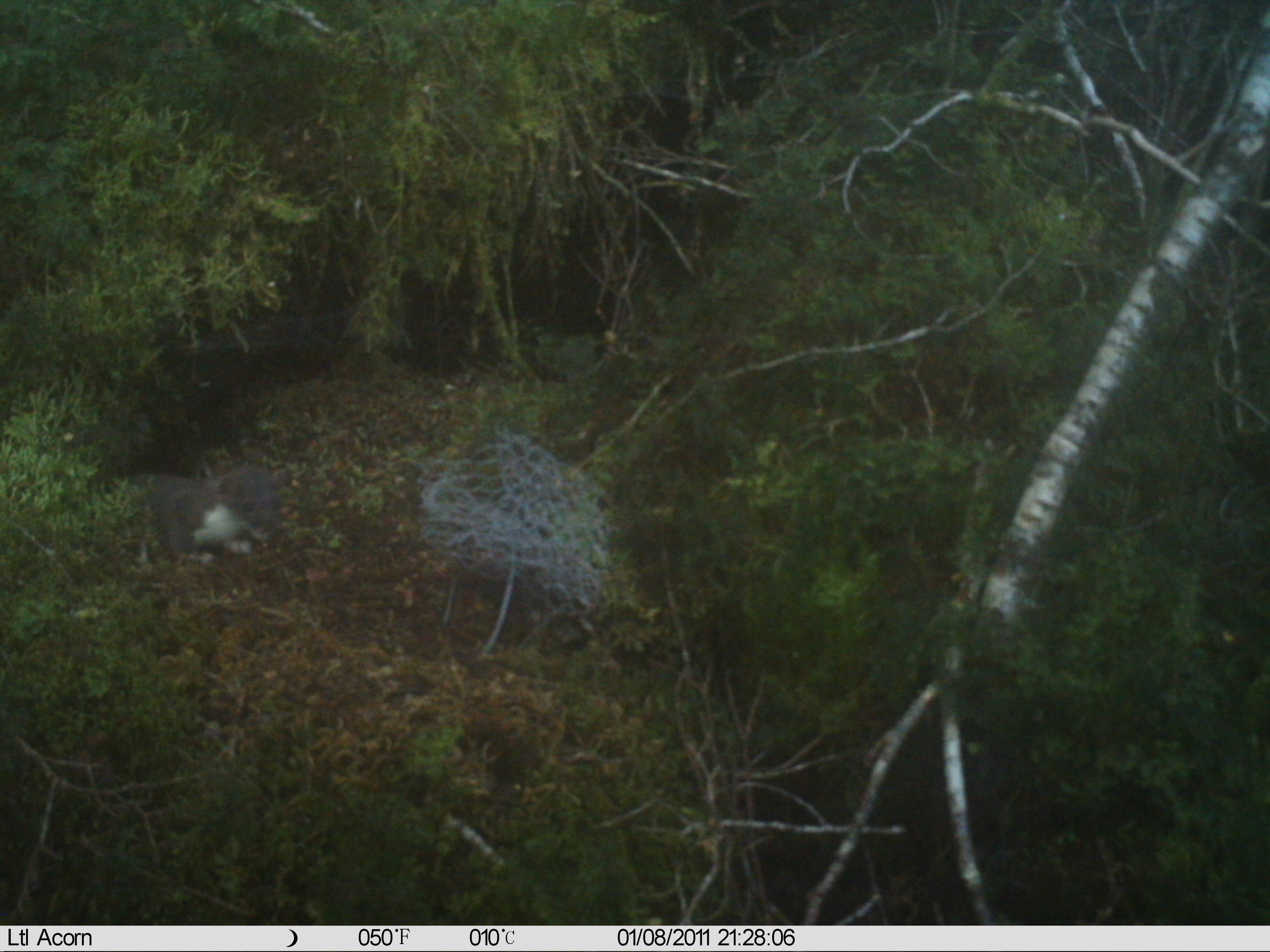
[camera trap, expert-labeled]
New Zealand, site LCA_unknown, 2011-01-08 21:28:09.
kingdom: Animalia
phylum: Chordata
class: Mammalia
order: Carnivora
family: Mustelidae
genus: Mustela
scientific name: Mustela erminea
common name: stoat